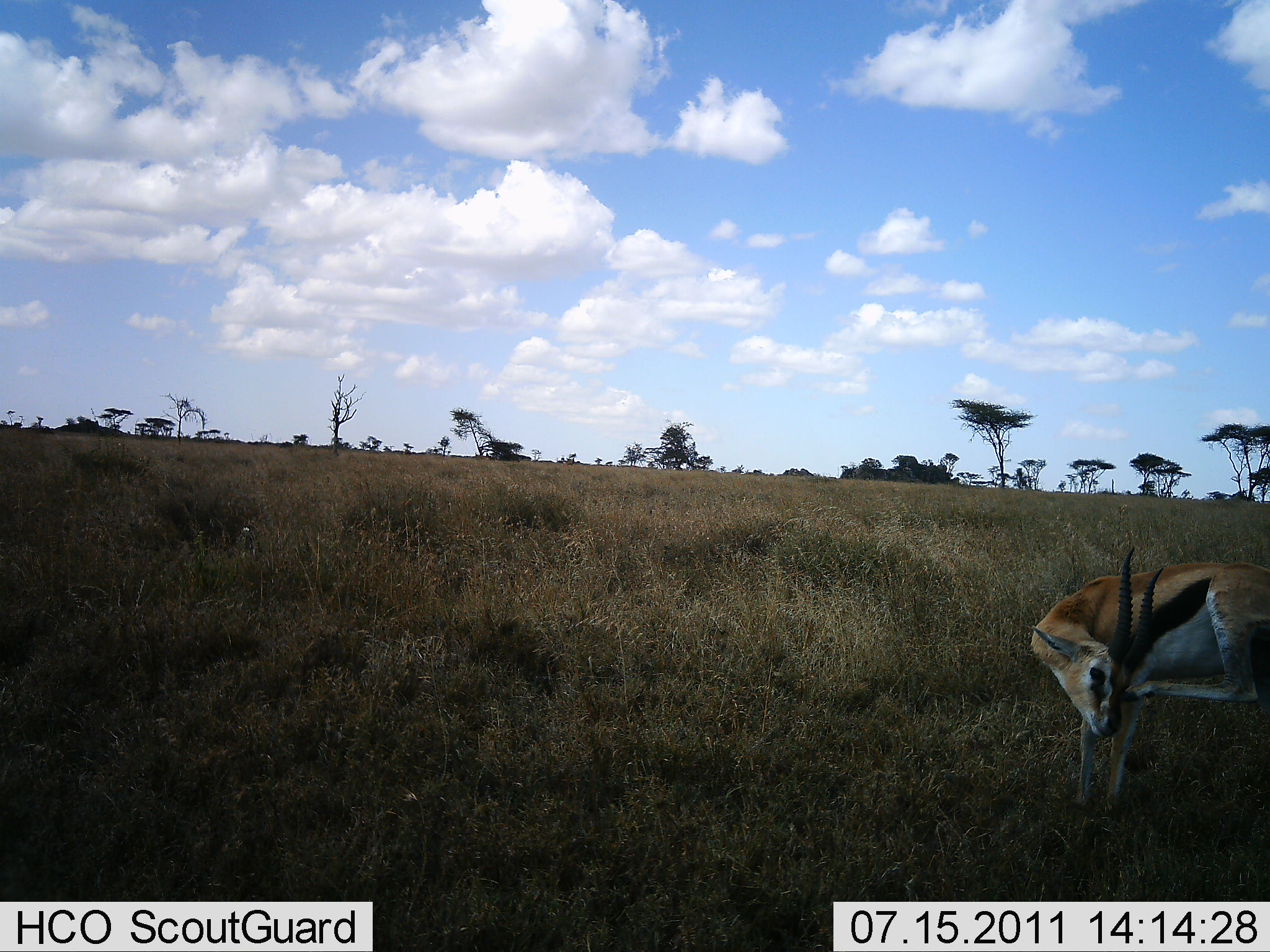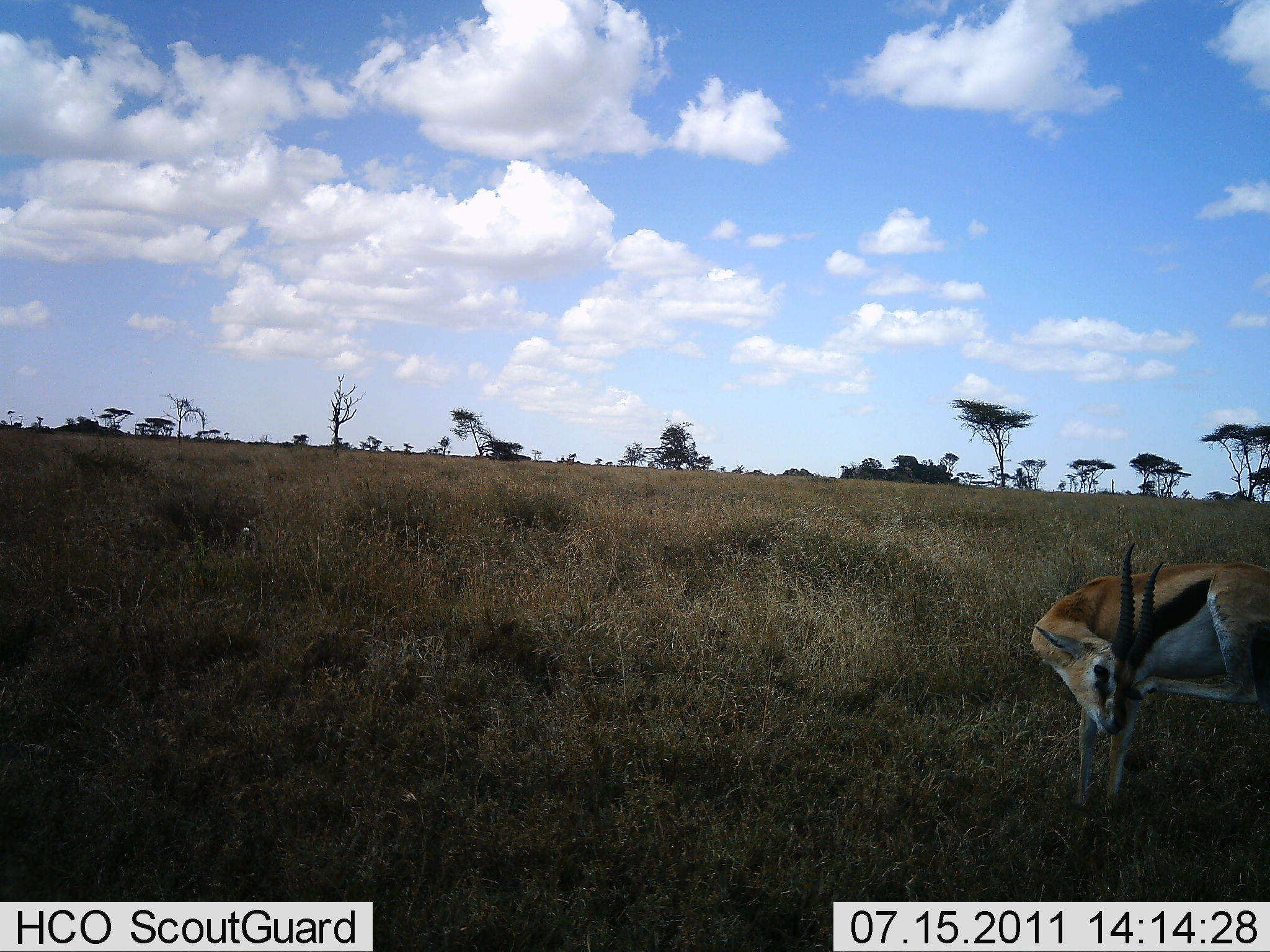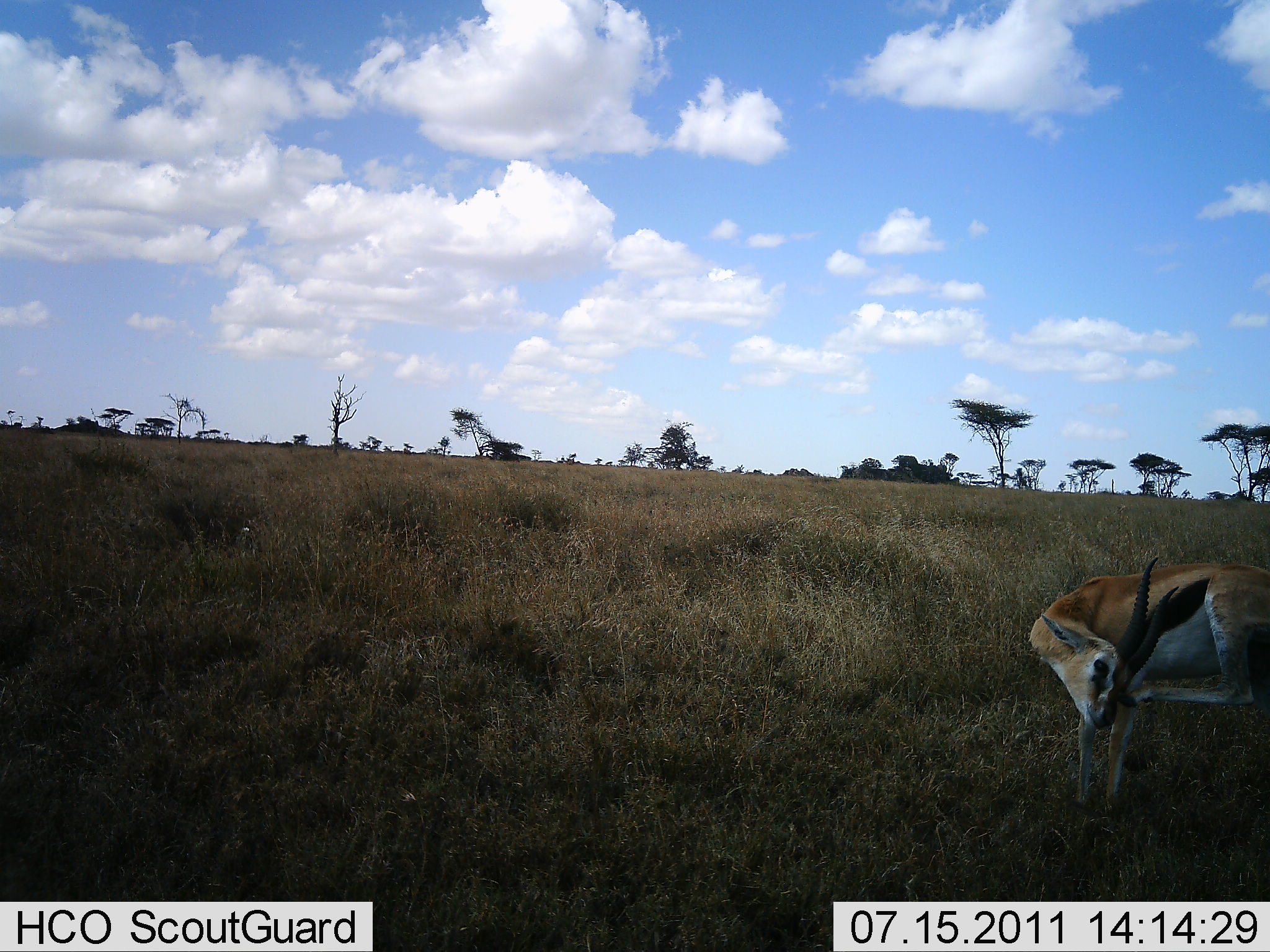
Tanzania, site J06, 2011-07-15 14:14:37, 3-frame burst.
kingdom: Animalia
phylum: Chordata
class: Mammalia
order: Artiodactyla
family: Bovidae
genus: Eudorcas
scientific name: Eudorcas thomsonii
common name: thomson's gazelle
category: gazellethomsons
Gazellethomsons (thomson's gazelle) (Eudorcas thomsonii), count 1. Behavior (volunteer vote fractions): standing 92%, resting 0%, moving 15%, interacting 0%. Young present (vote fraction): 0%. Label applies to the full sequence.